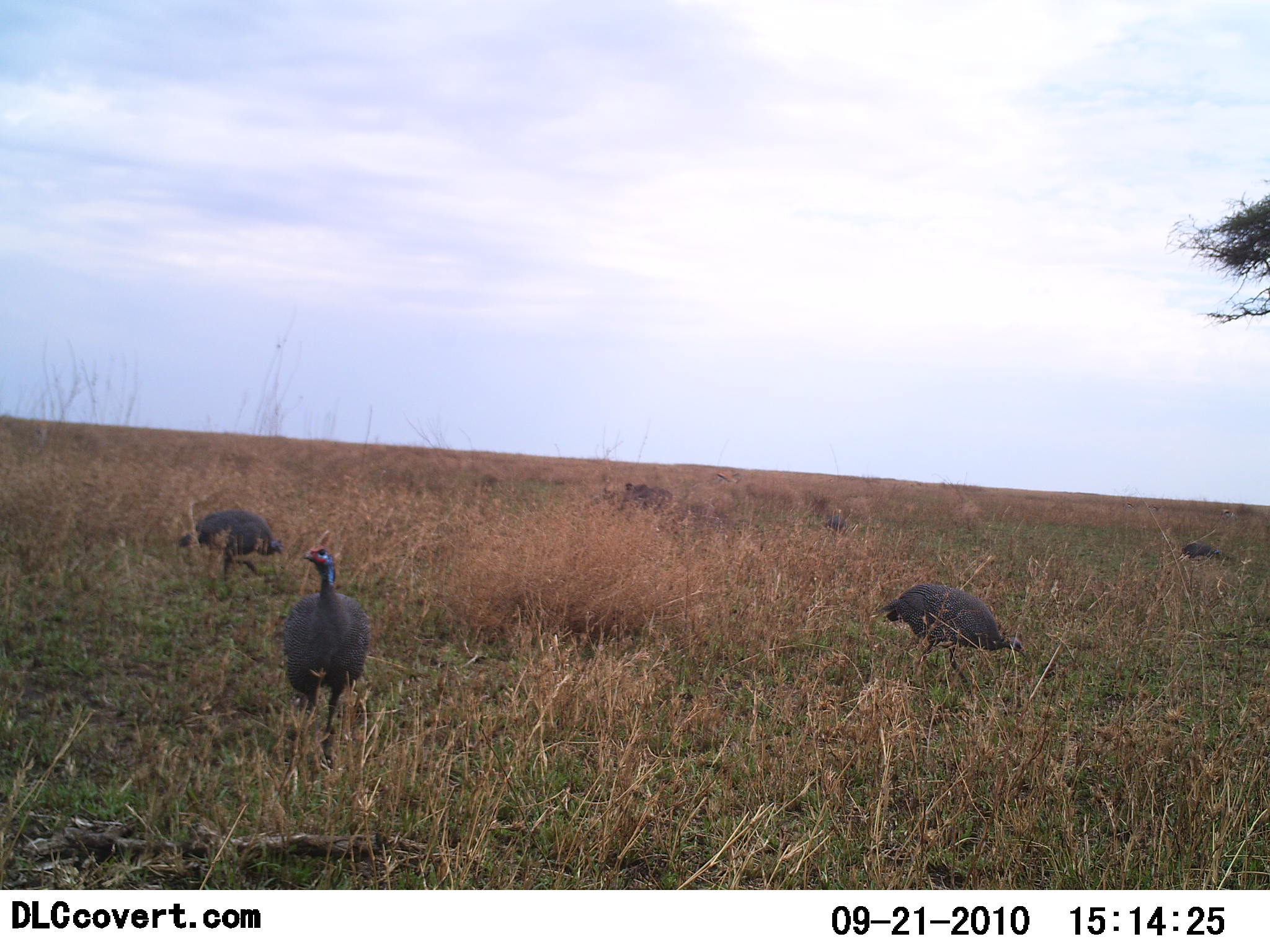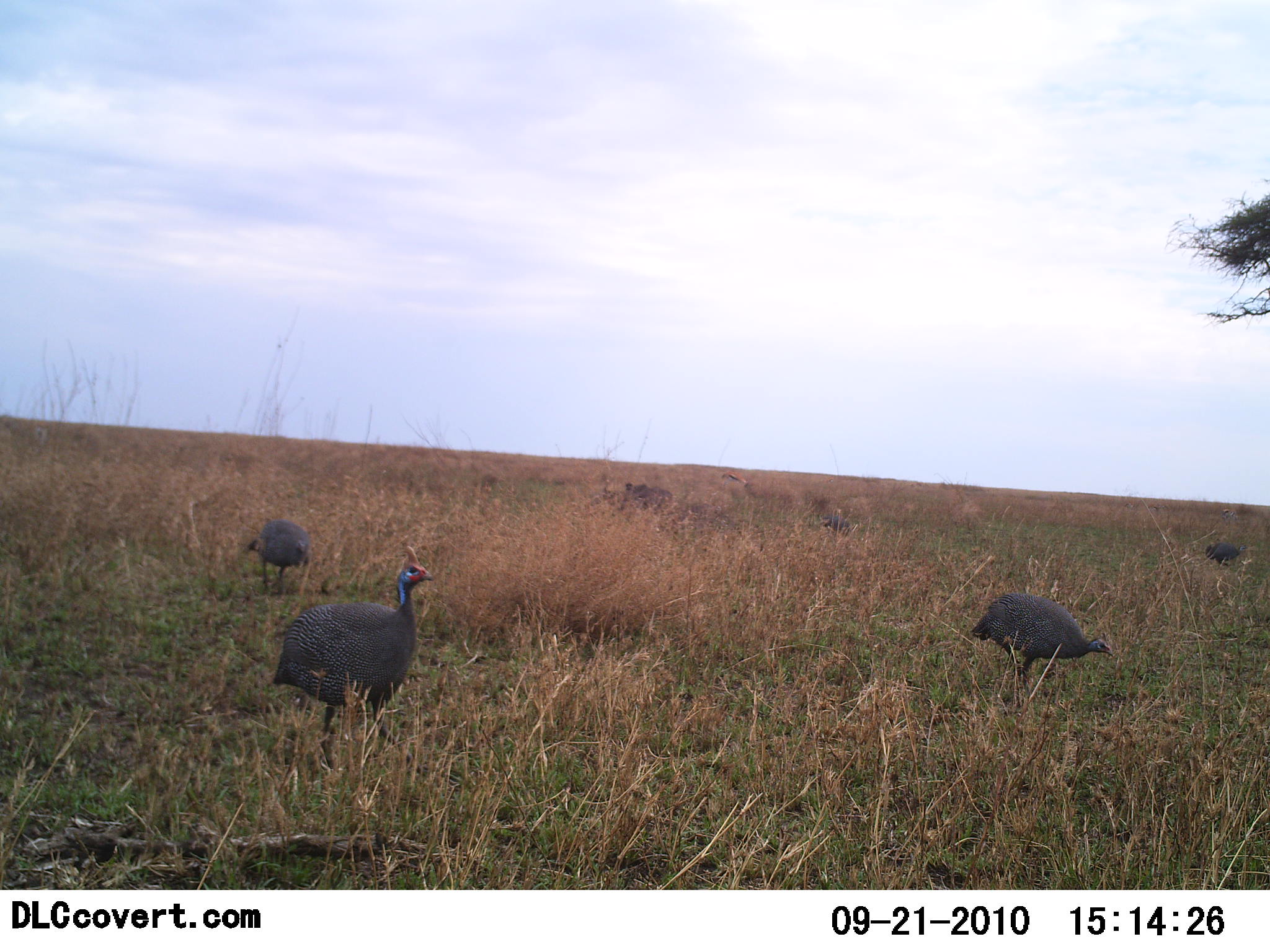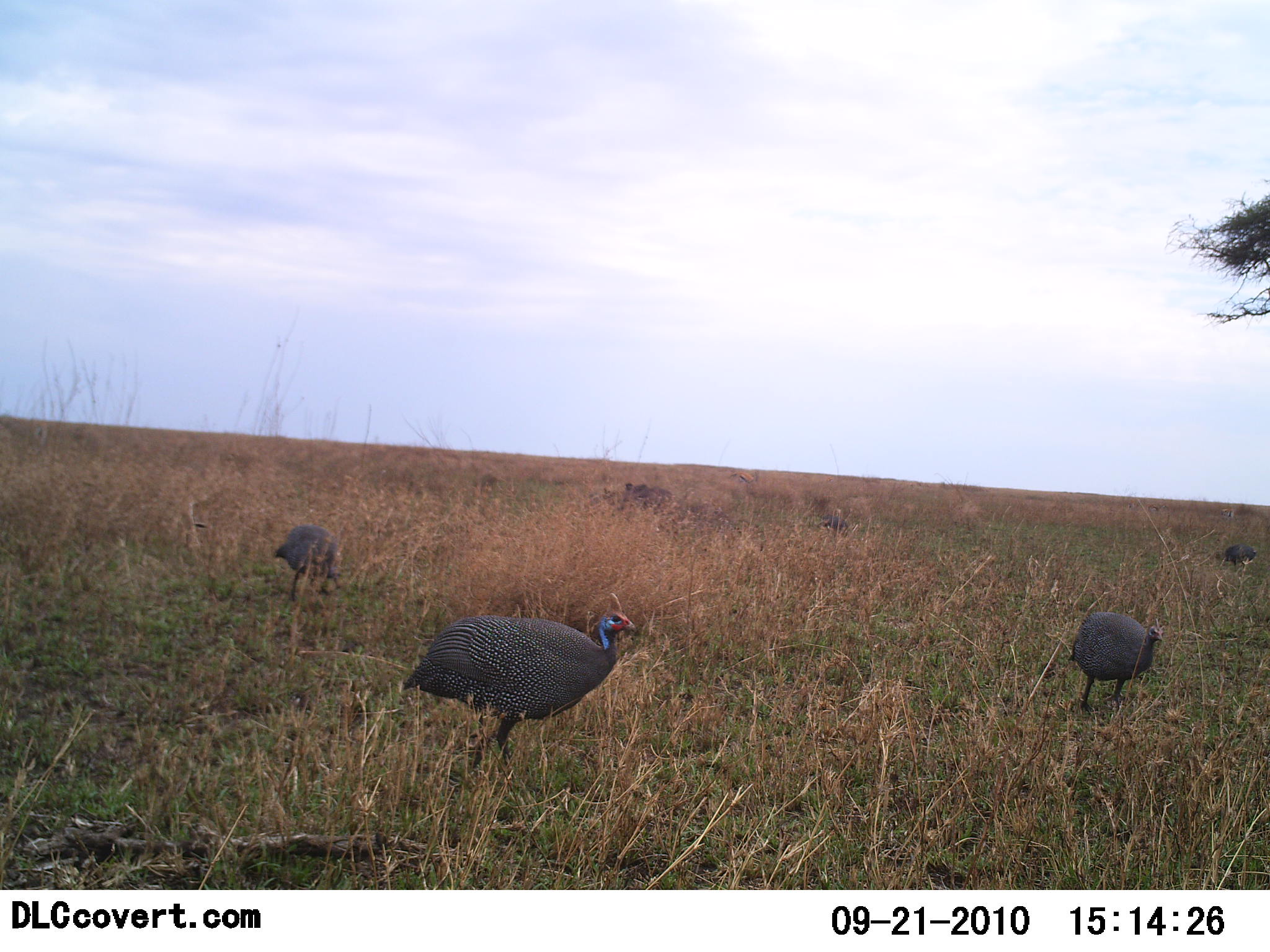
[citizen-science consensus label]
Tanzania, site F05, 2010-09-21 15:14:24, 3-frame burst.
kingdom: Animalia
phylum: Chordata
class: Aves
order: Galliformes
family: Numididae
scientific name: Numididae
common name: guinea fowl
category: guineafowl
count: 4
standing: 20%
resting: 0%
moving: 87%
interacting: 0%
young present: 0%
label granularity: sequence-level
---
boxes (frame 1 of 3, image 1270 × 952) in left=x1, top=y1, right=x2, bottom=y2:
animal: left=282, top=531, right=368, bottom=774; left=880, top=584, right=1026, bottom=694; left=177, top=508, right=284, bottom=583; left=1181, top=543, right=1233, bottom=565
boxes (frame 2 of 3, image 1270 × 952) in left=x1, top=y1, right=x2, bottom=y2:
animal: left=271, top=546, right=434, bottom=777; left=970, top=594, right=1113, bottom=697; left=242, top=519, right=313, bottom=598; left=1204, top=543, right=1249, bottom=571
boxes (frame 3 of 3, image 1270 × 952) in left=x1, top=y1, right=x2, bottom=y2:
animal: left=399, top=591, right=637, bottom=787; left=1068, top=610, right=1163, bottom=716; left=273, top=524, right=343, bottom=606; left=1223, top=542, right=1257, bottom=570